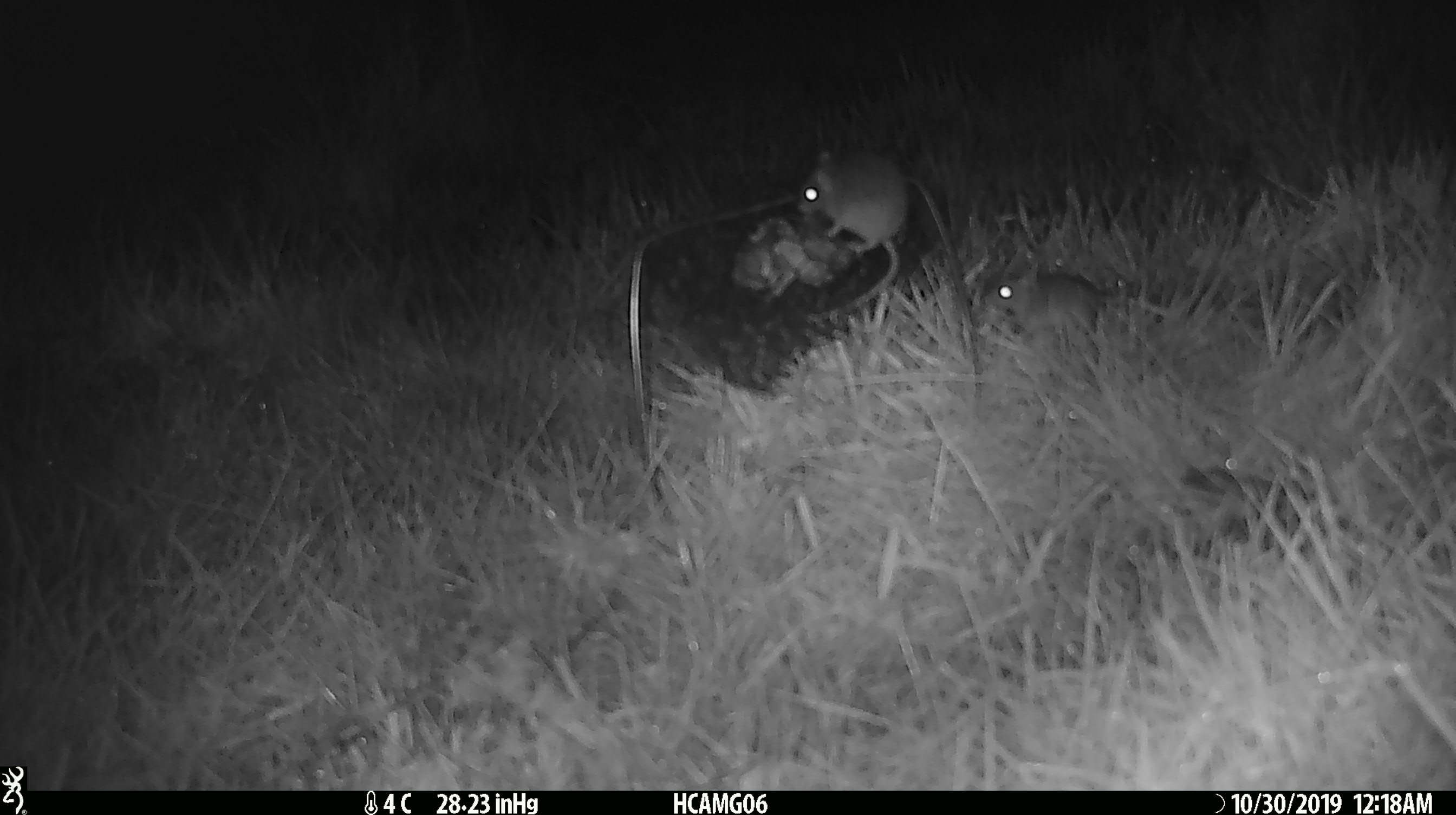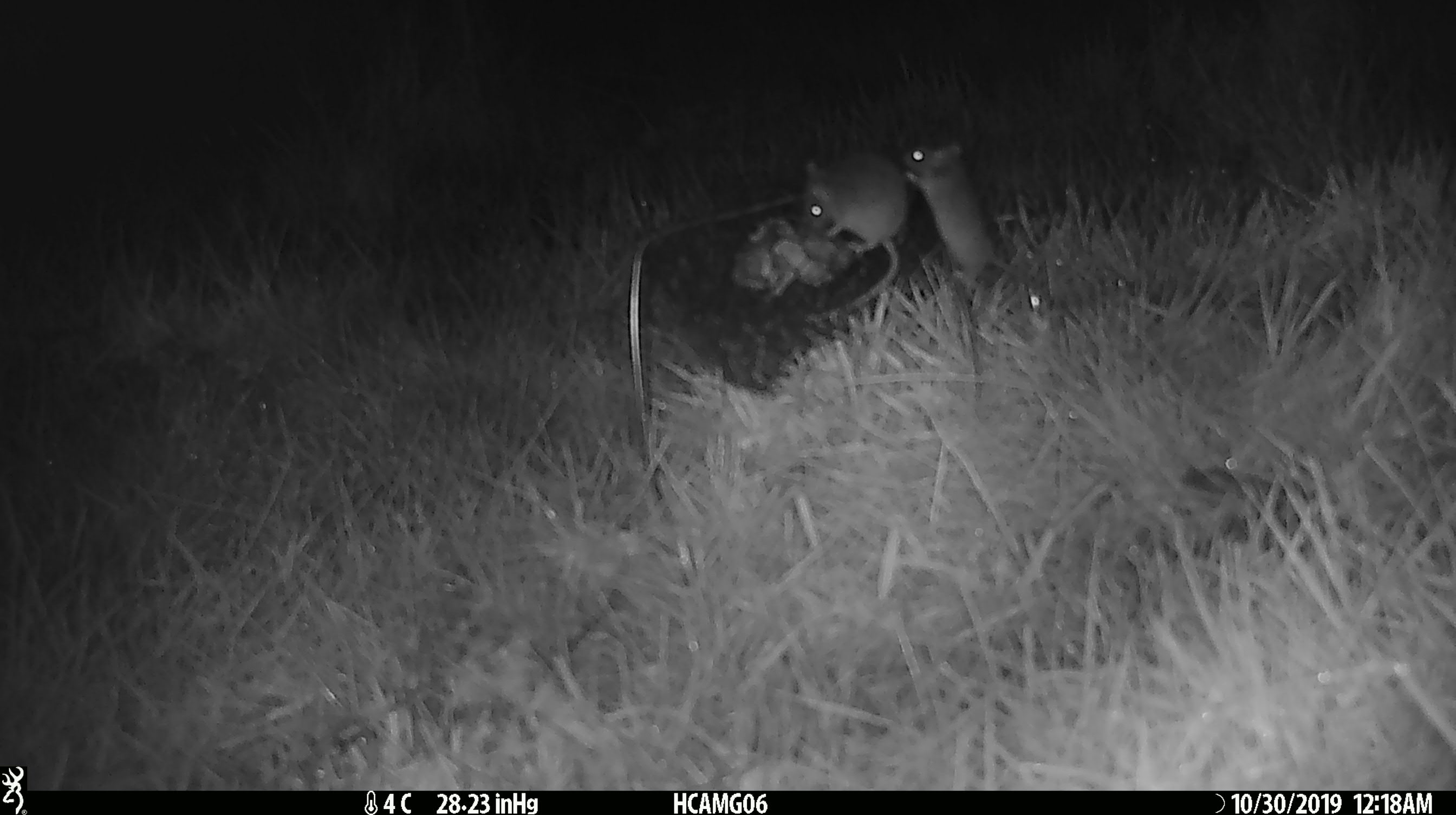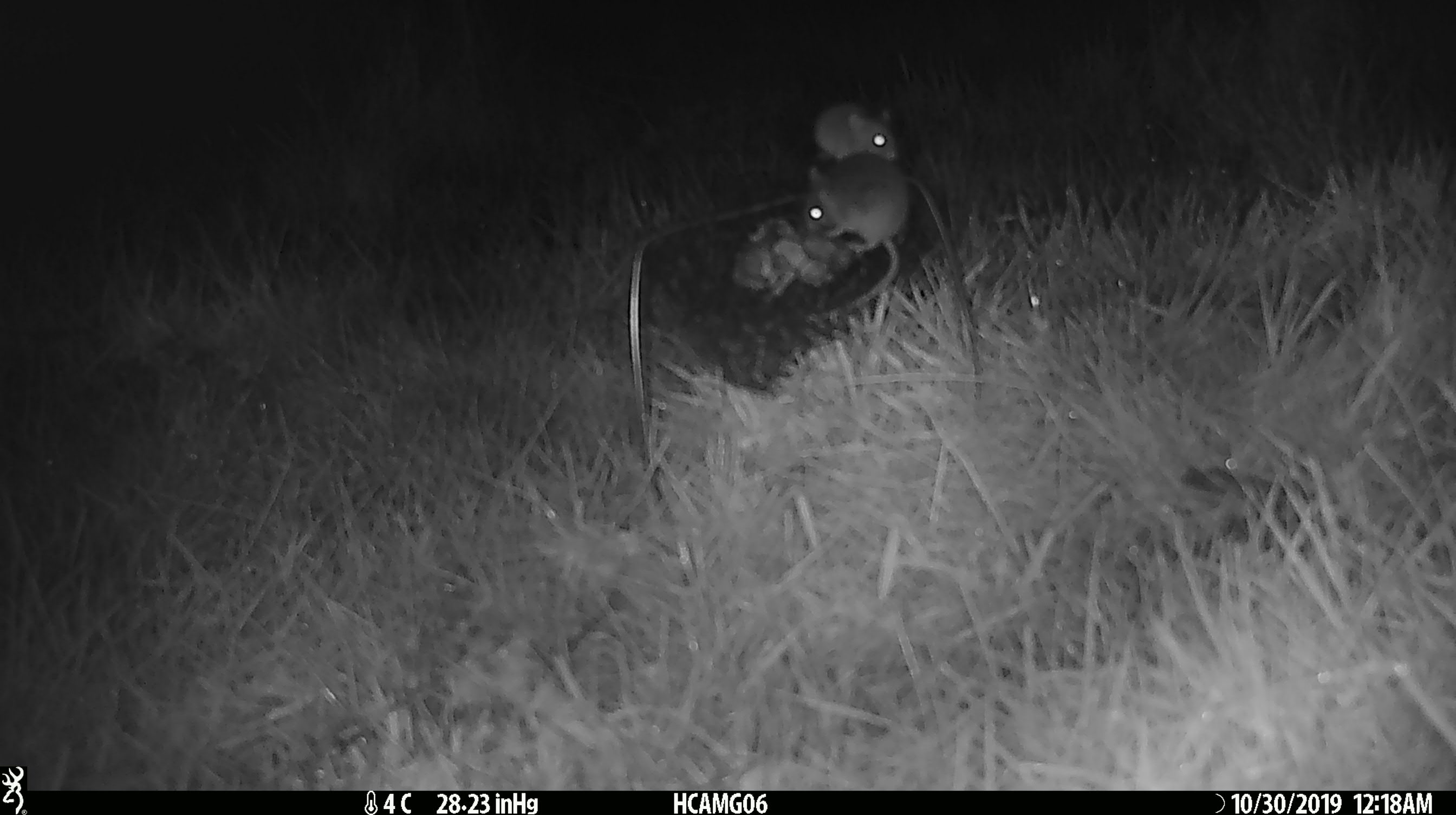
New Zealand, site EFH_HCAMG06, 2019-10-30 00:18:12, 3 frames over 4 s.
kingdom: Animalia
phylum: Chordata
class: Mammalia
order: Rodentia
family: Muridae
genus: Mus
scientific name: Mus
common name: mouse